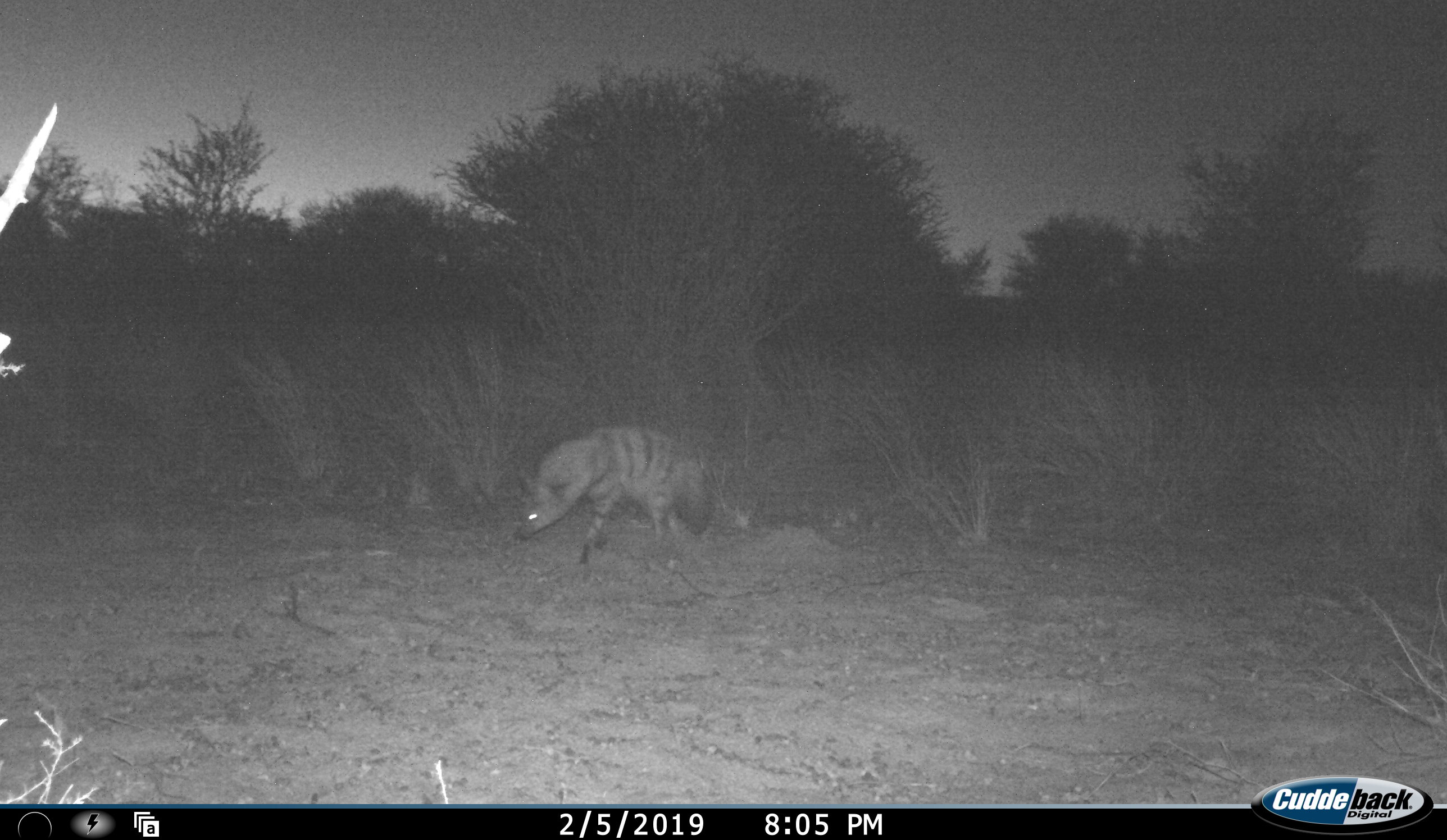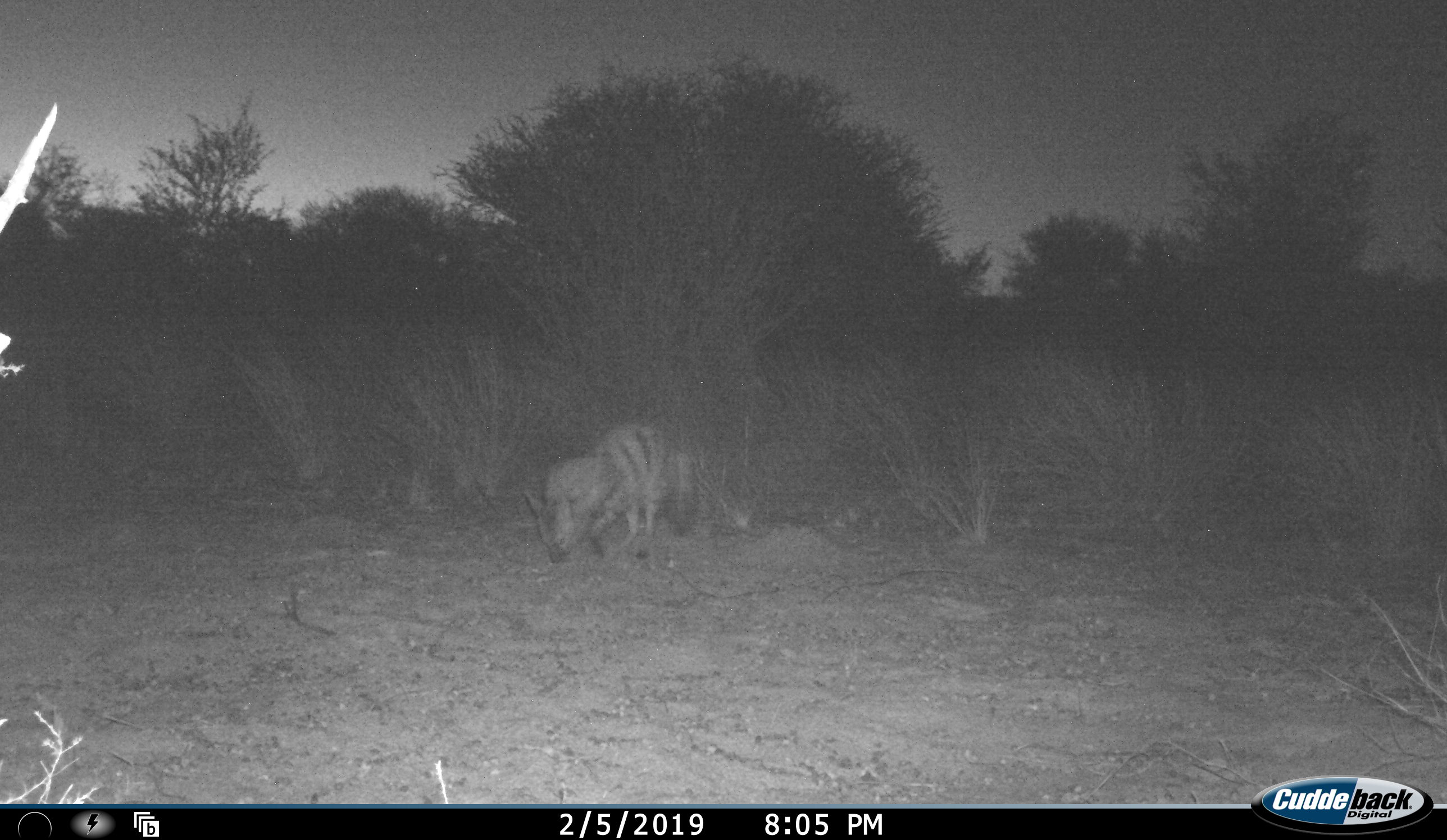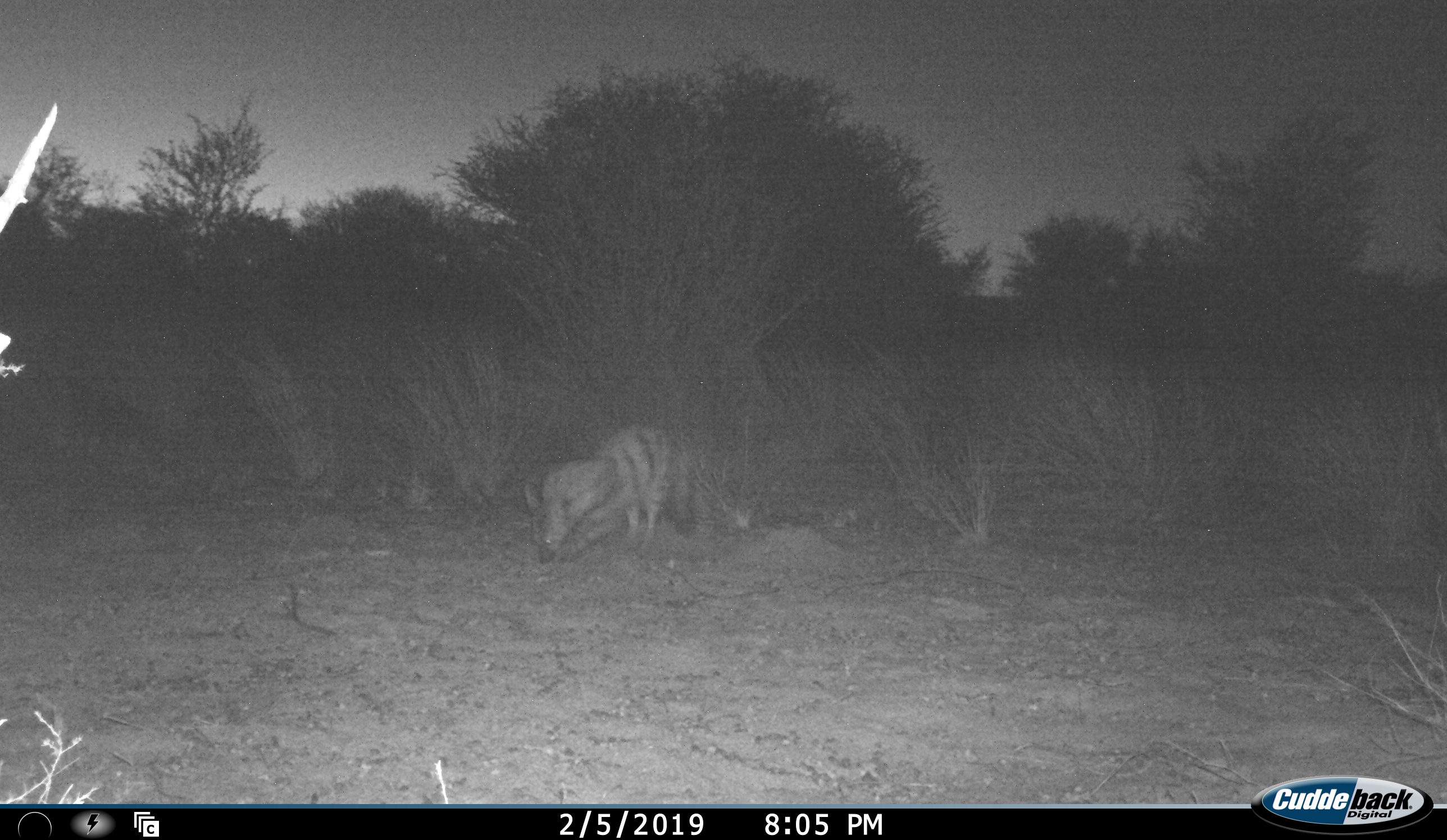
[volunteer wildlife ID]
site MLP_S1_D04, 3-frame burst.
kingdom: Animalia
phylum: Chordata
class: Mammalia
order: Carnivora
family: Hyaenidae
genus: Proteles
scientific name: Proteles cristatus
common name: aardwolf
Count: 1.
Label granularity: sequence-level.